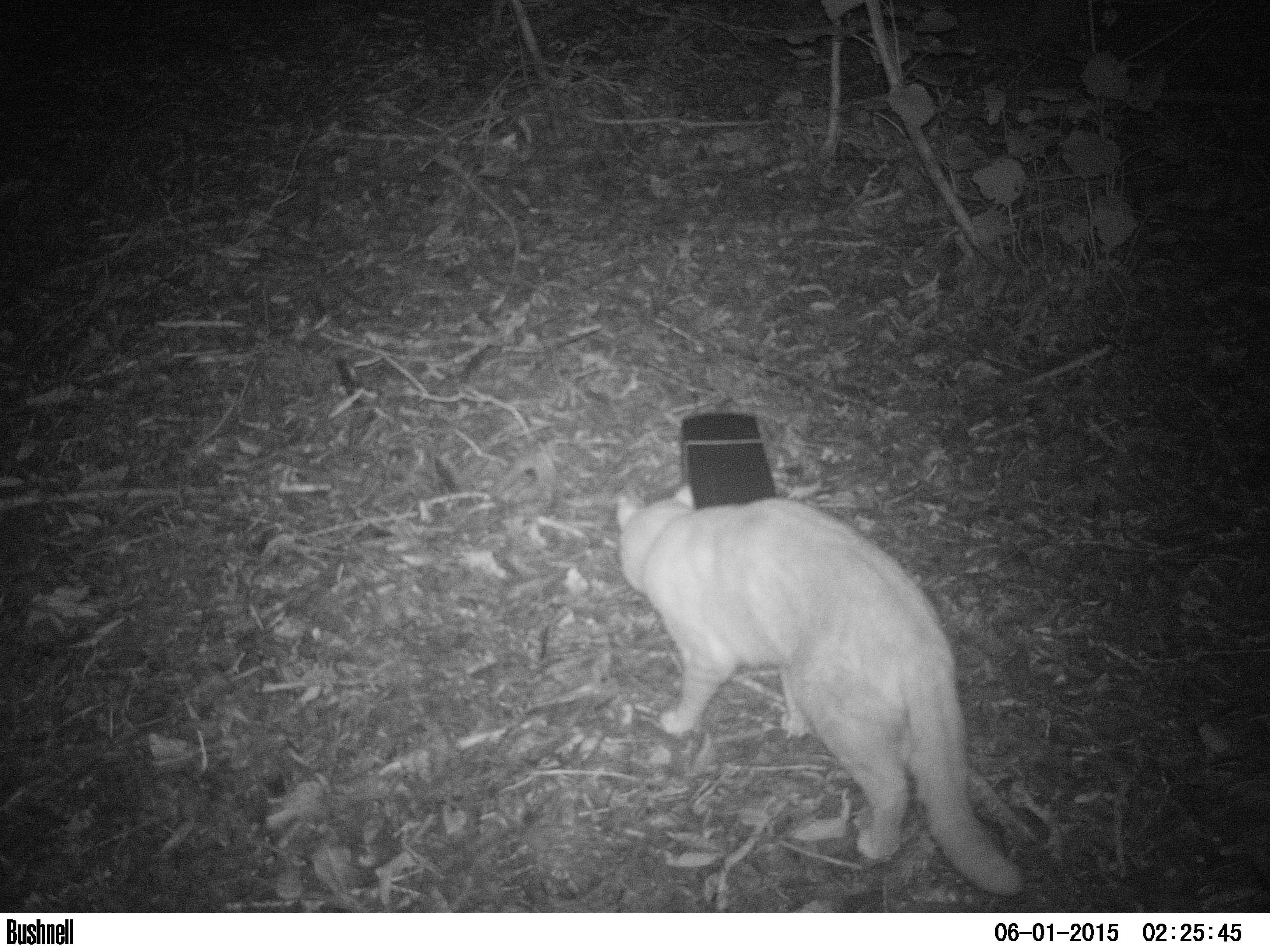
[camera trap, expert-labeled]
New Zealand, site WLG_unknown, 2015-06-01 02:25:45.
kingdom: Animalia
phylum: Chordata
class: Mammalia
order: Carnivora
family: Felidae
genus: Felis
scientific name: Felis catus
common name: domestic cat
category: cat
Cat (domestic cat) (Felis catus).